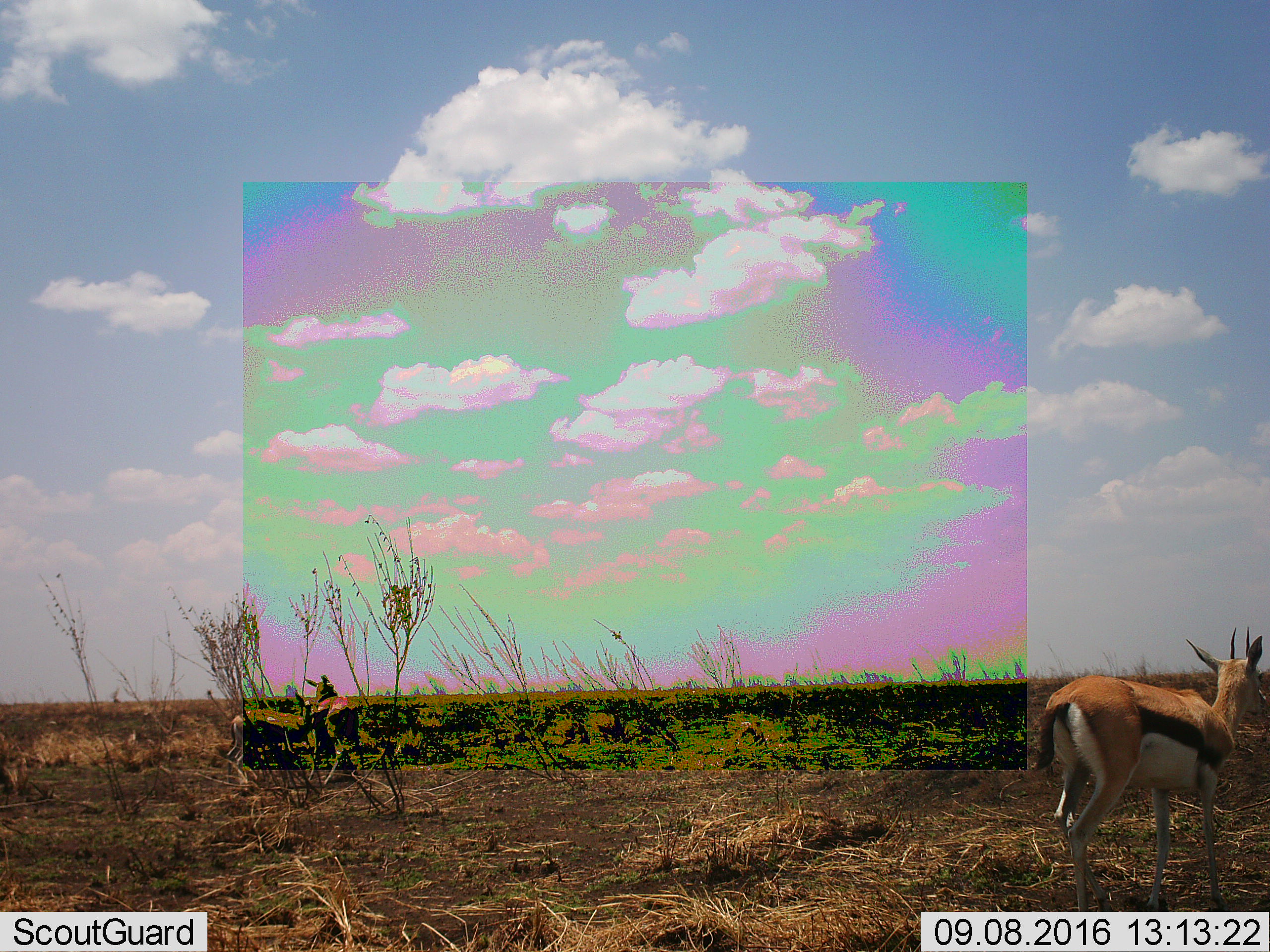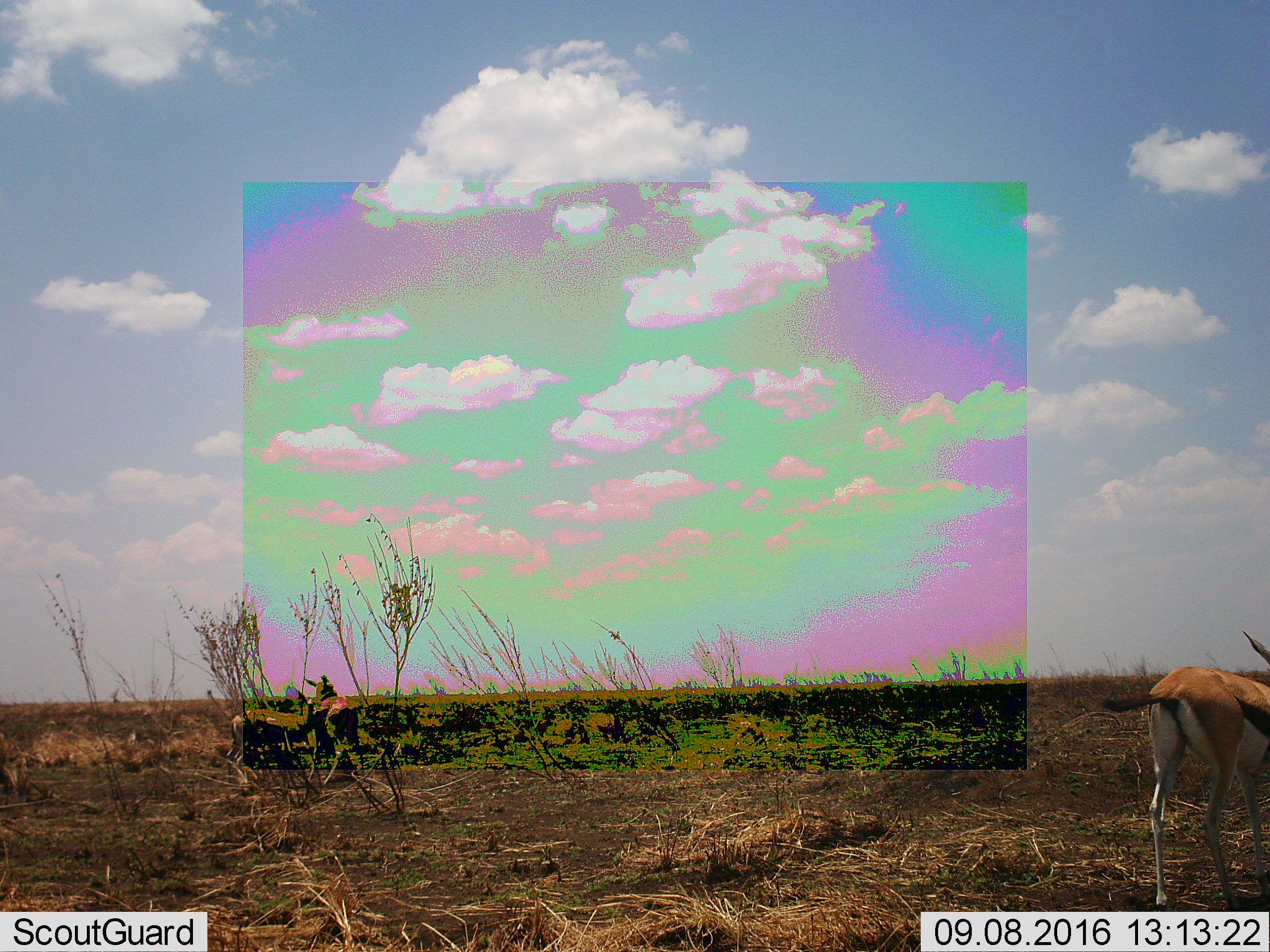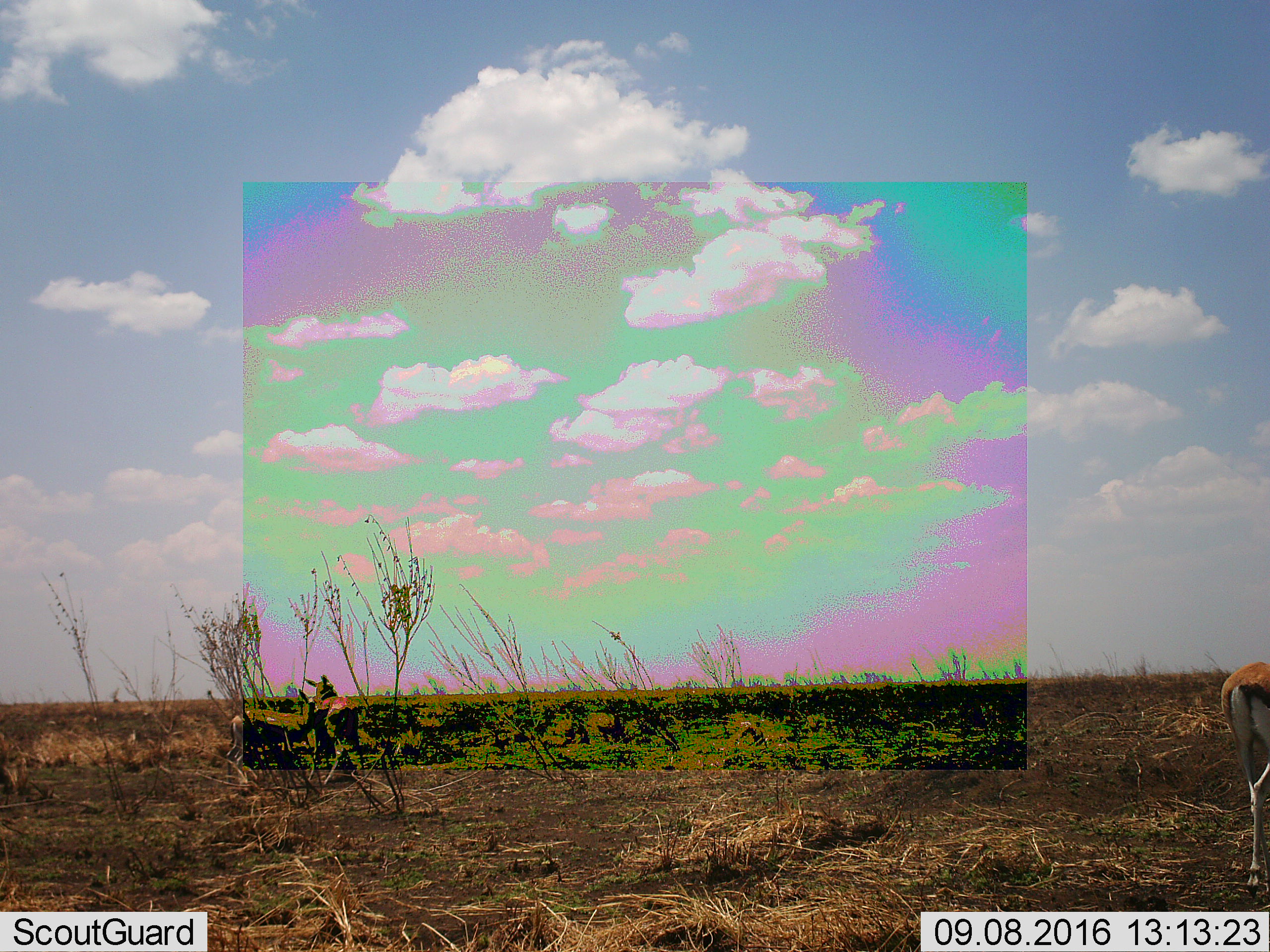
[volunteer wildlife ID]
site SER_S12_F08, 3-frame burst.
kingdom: Animalia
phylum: Chordata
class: Mammalia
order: Artiodactyla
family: Bovidae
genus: Eudorcas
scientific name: Eudorcas thomsonii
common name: thomson's gazelle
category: gazellethomsons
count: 3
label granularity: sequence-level